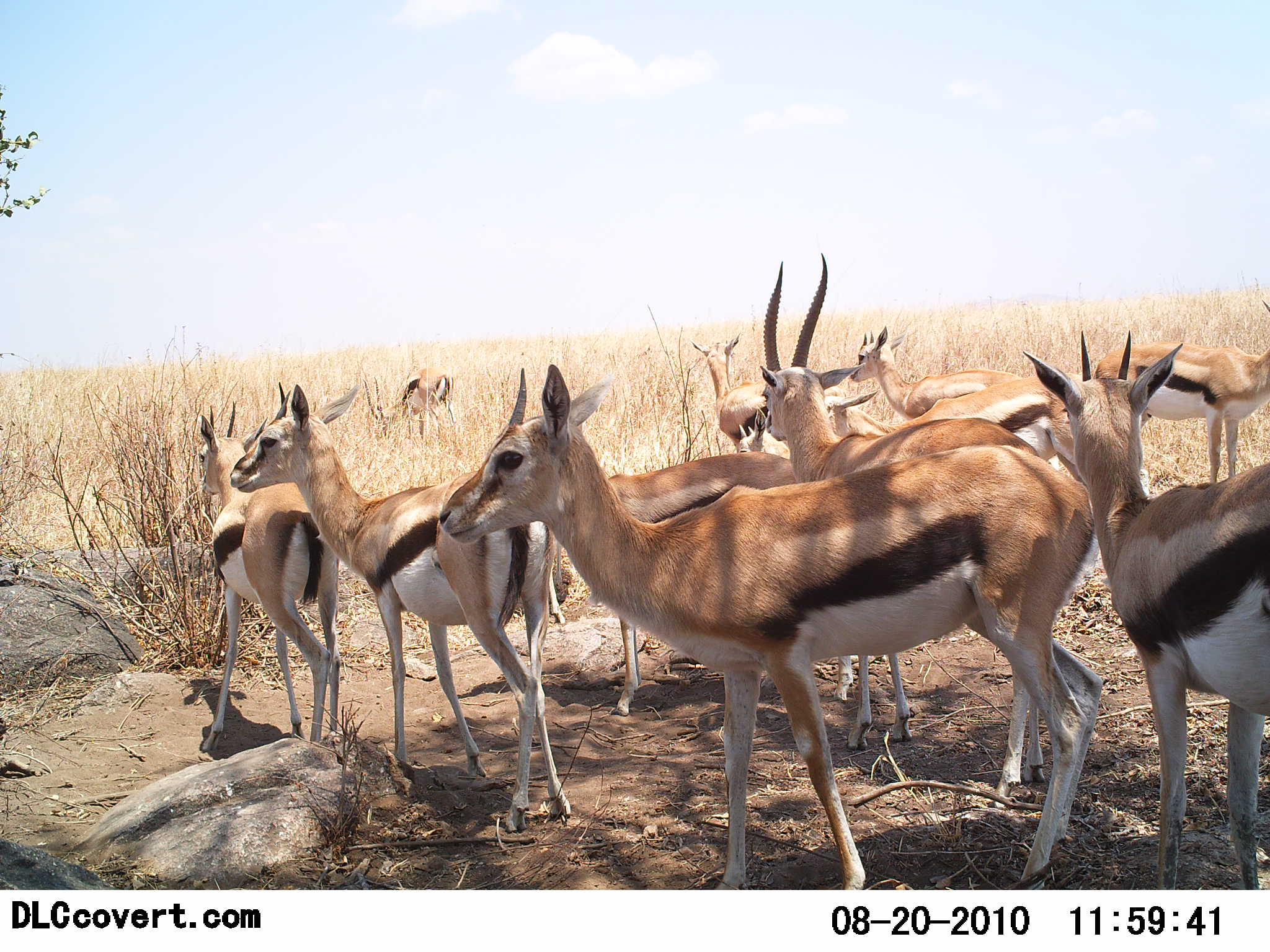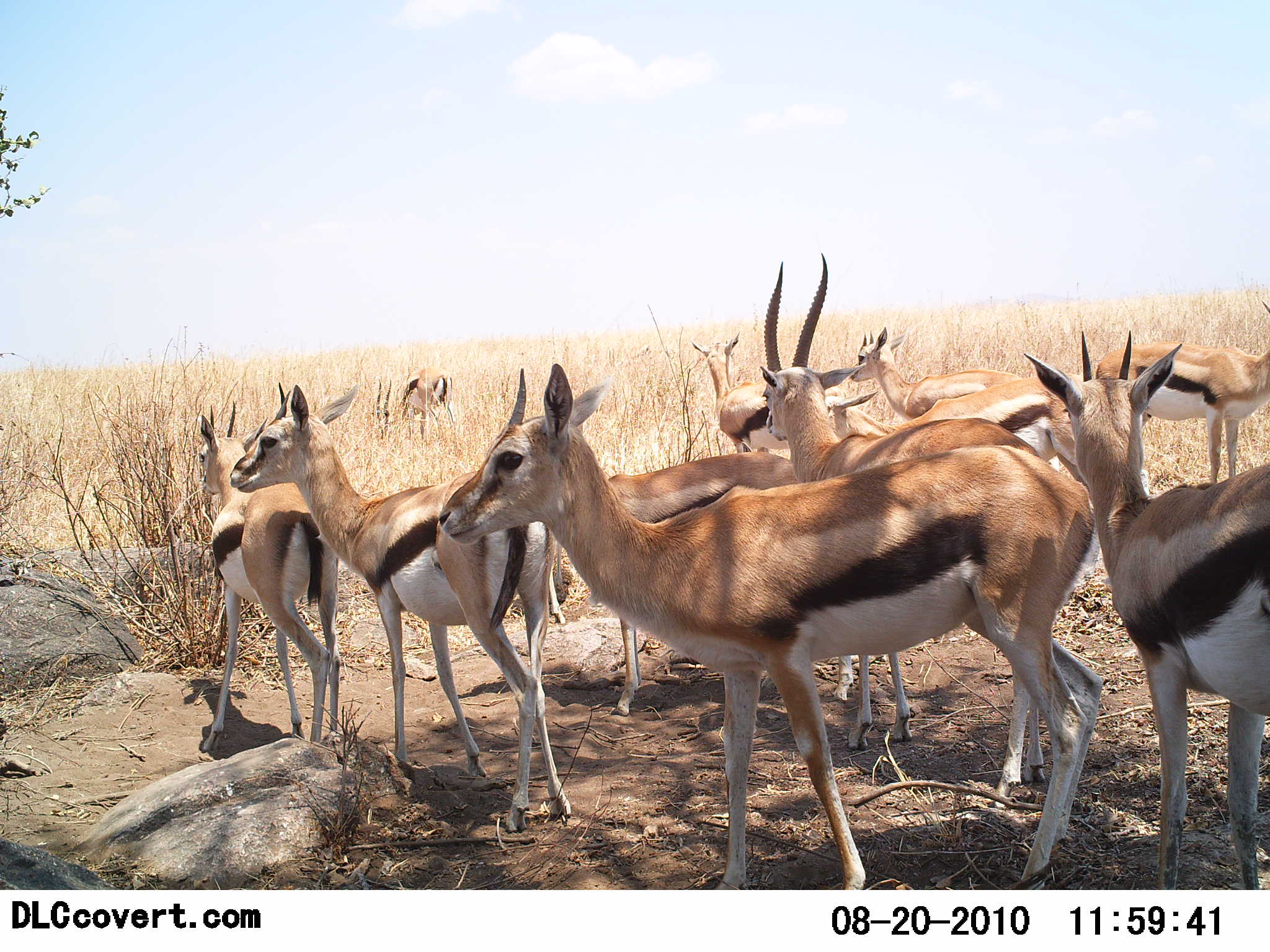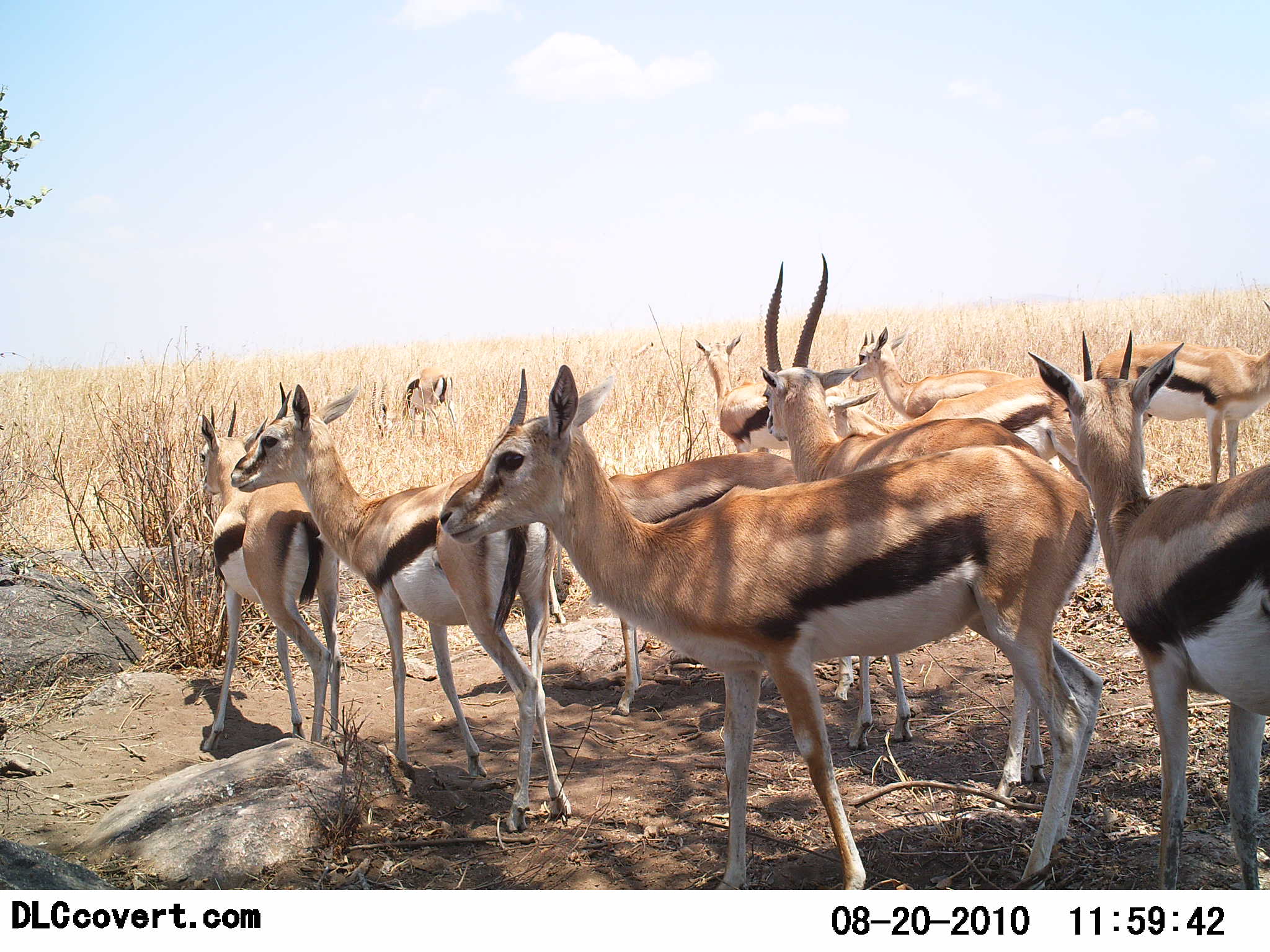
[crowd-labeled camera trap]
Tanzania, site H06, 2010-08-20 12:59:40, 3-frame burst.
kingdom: Animalia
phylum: Chordata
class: Mammalia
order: Artiodactyla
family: Bovidae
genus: Eudorcas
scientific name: Eudorcas thomsonii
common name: thomson's gazelle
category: gazellethomsons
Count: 11-50.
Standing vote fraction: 84%.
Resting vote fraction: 5%.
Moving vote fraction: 0%.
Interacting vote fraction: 5%.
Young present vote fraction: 11%.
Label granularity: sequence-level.